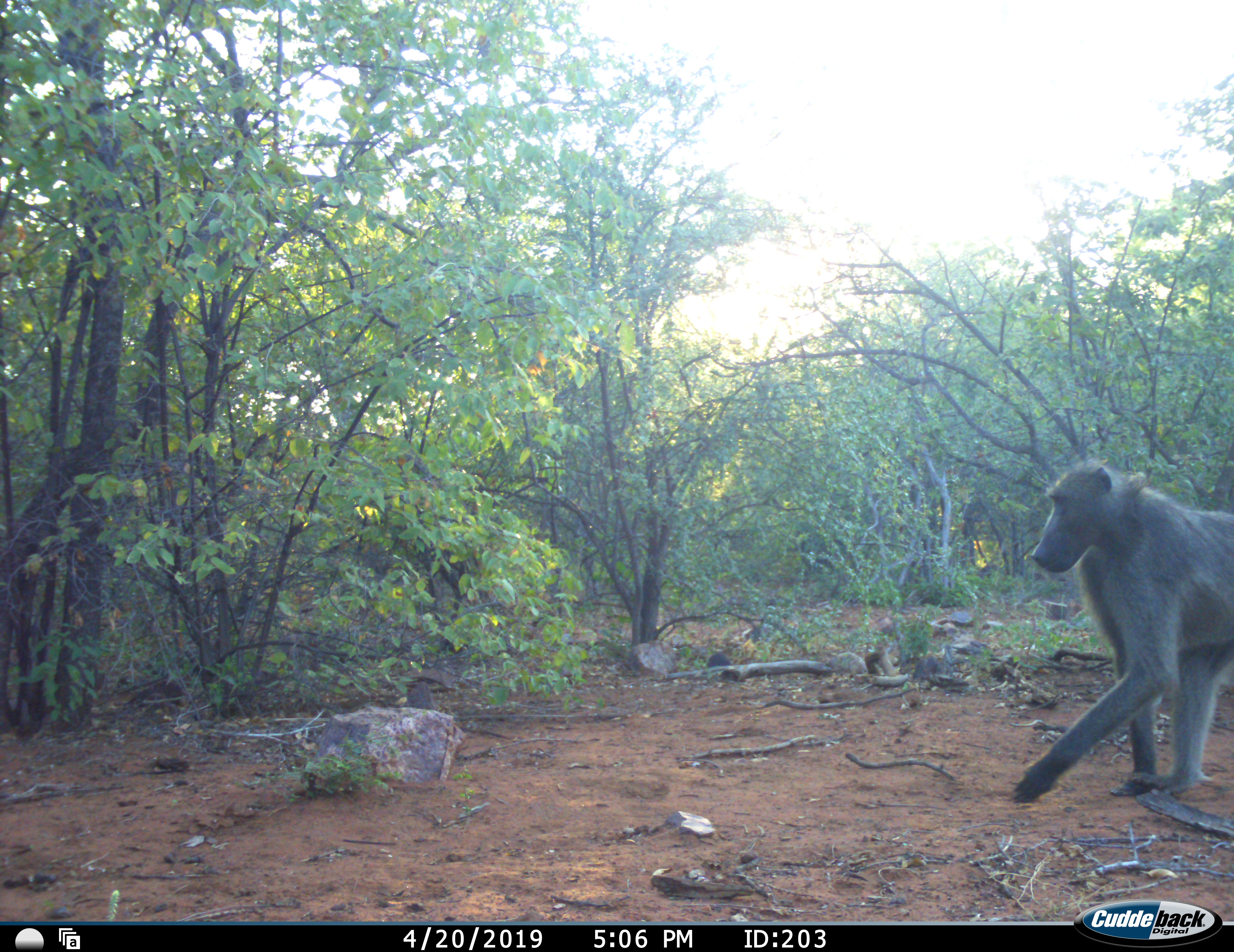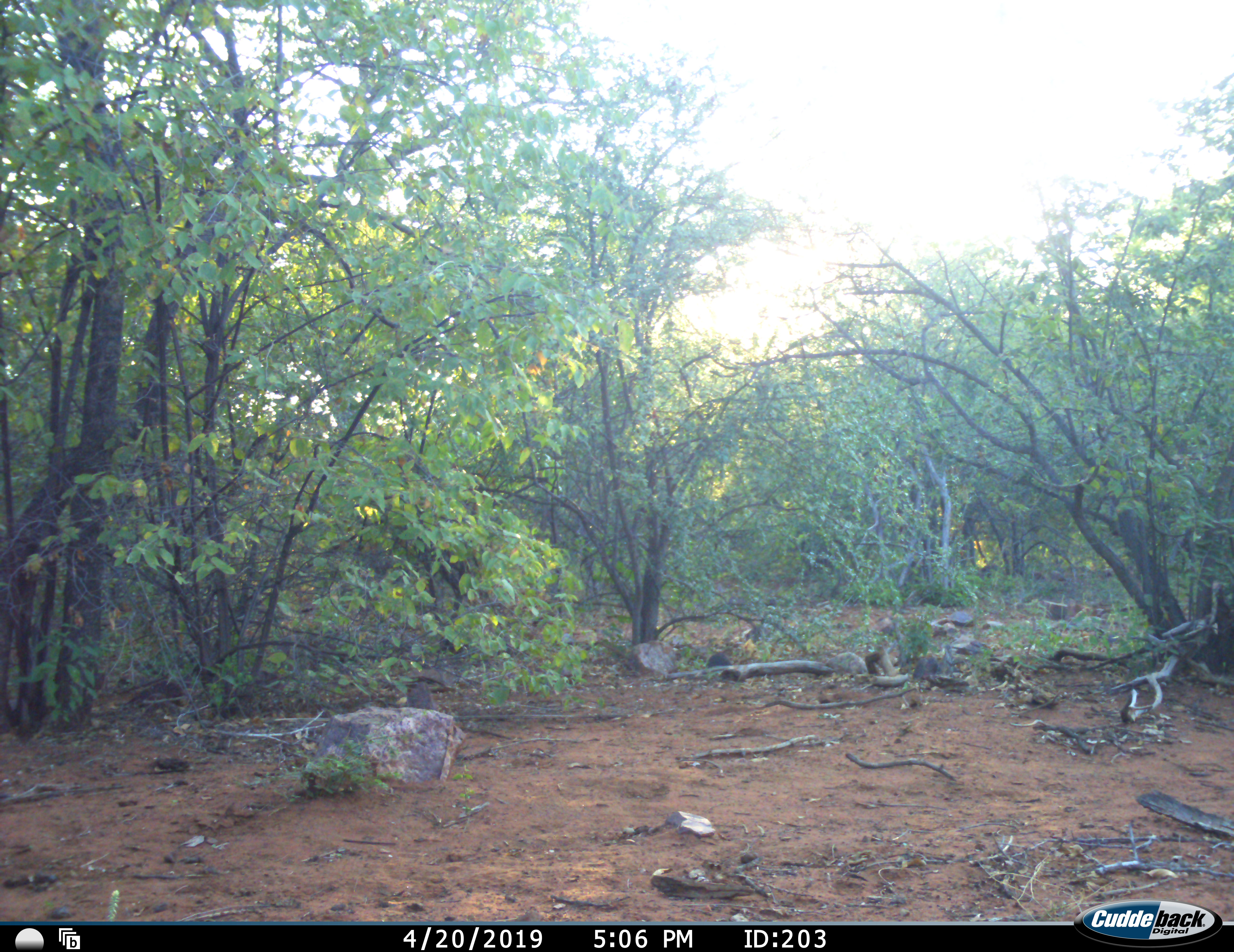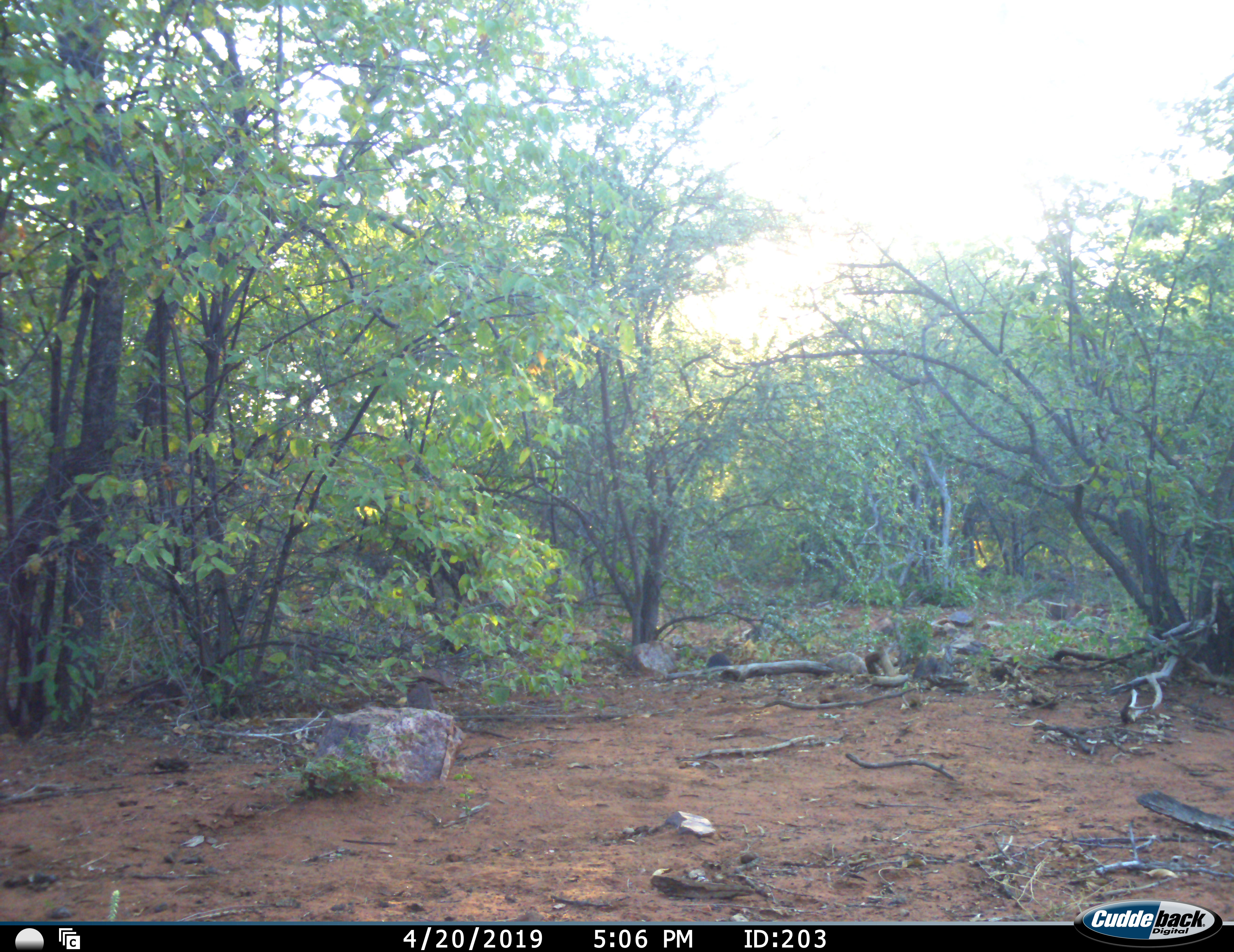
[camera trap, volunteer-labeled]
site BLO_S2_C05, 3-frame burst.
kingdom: Animalia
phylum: Chordata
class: Mammalia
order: Primates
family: Cercopithecidae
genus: Papio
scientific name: Papio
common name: baboon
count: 1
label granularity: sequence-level